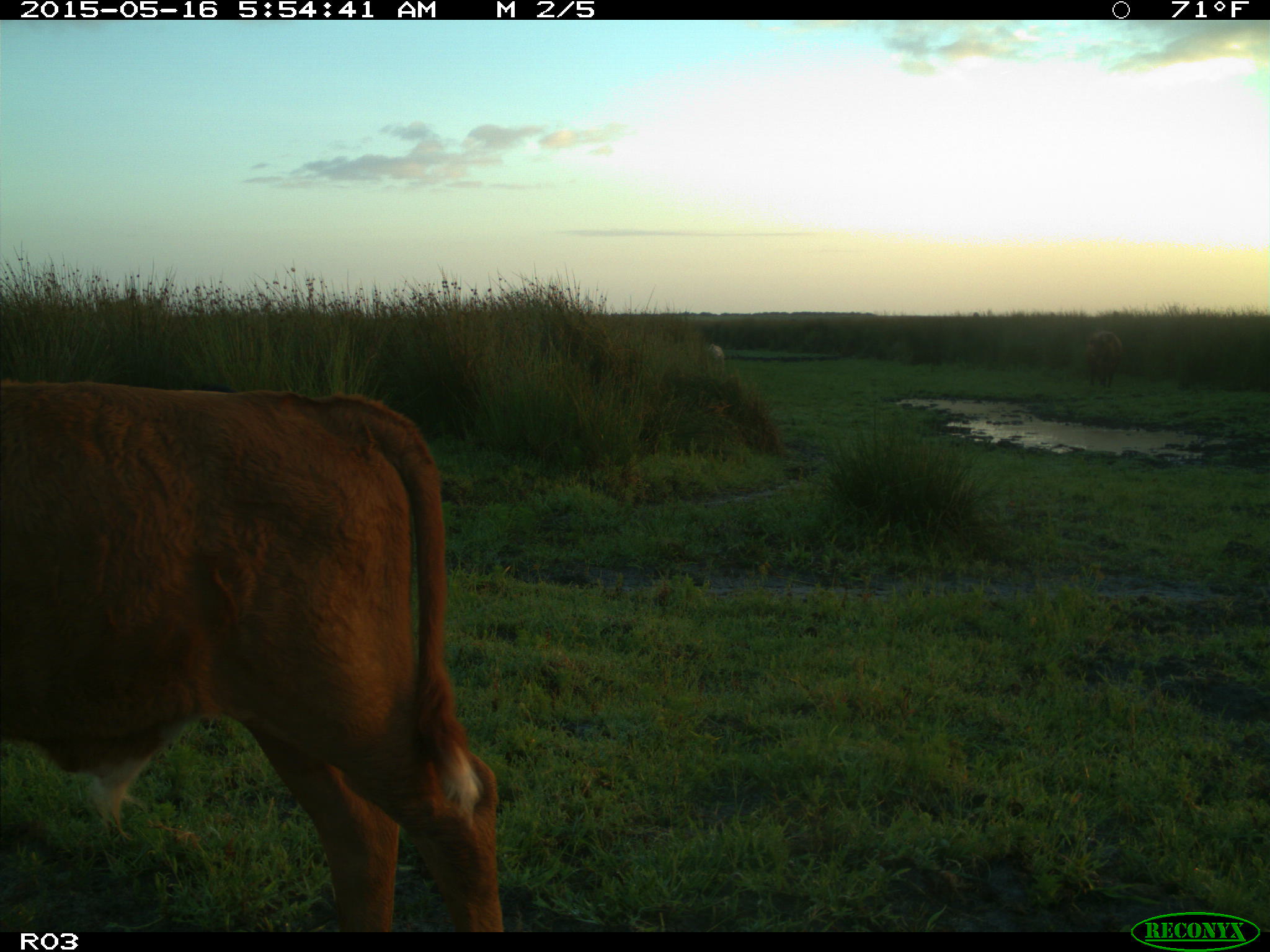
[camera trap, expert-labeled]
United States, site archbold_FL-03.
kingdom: Animalia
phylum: Chordata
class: Mammalia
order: Artiodactyla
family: Bovidae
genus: Bos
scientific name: Bos taurus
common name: domestic cow